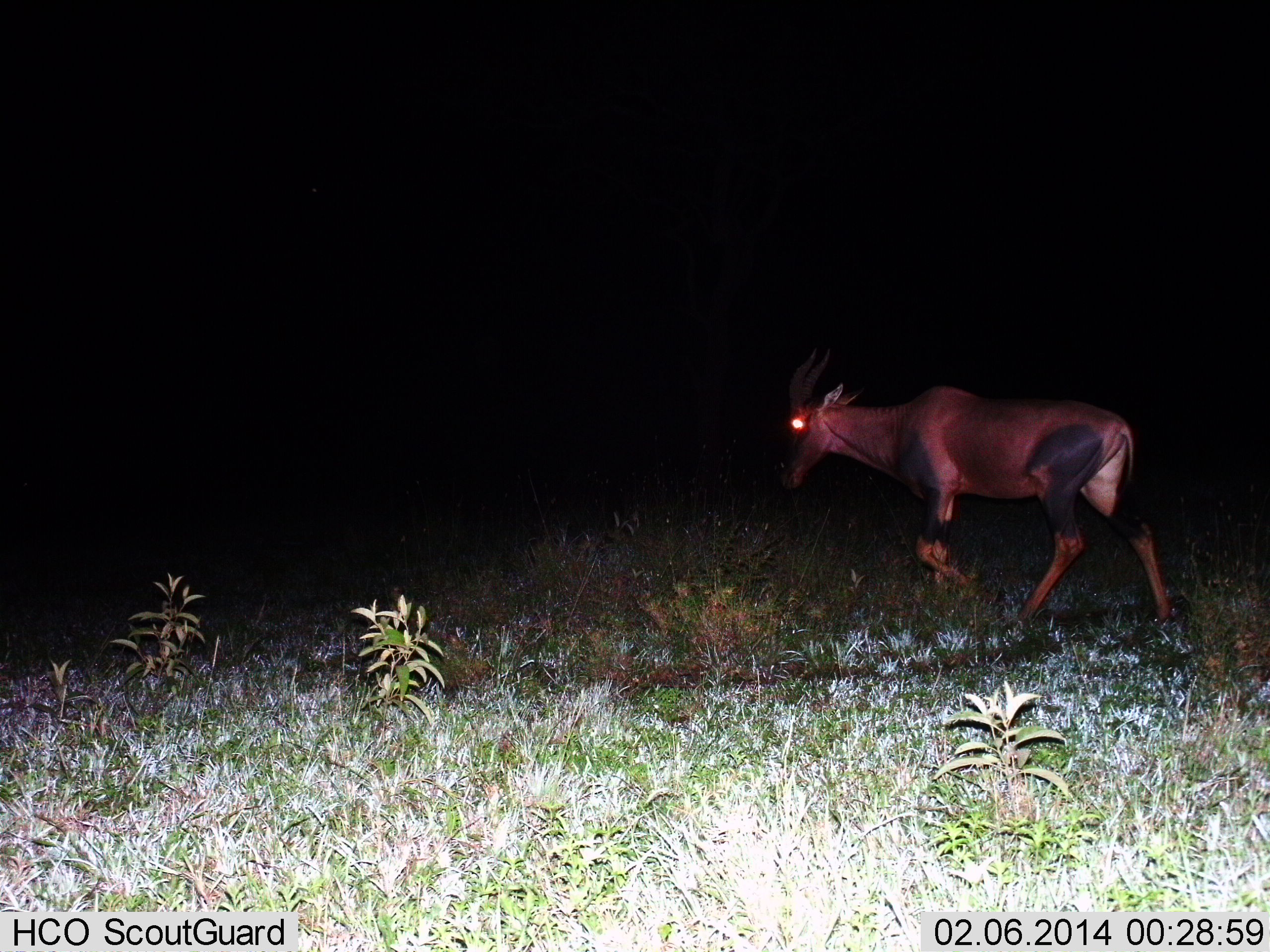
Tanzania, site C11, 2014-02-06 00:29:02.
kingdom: Animalia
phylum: Chordata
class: Mammalia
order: Artiodactyla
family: Bovidae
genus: Damaliscus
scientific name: Damaliscus lunatus jimela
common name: topi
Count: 1.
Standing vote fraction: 12%.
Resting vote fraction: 0%.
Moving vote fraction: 88%.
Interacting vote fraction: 0%.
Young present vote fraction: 0%.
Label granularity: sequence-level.